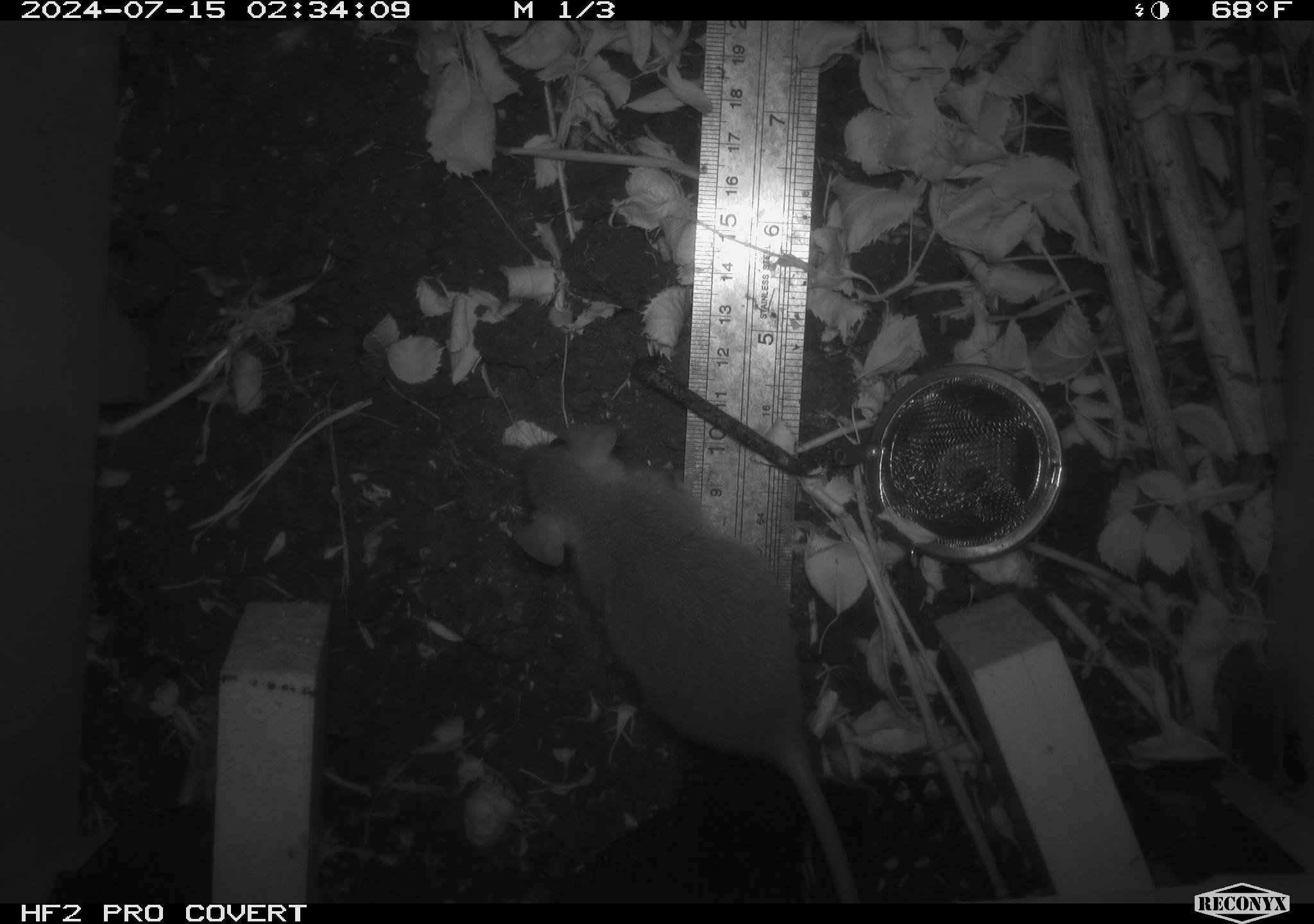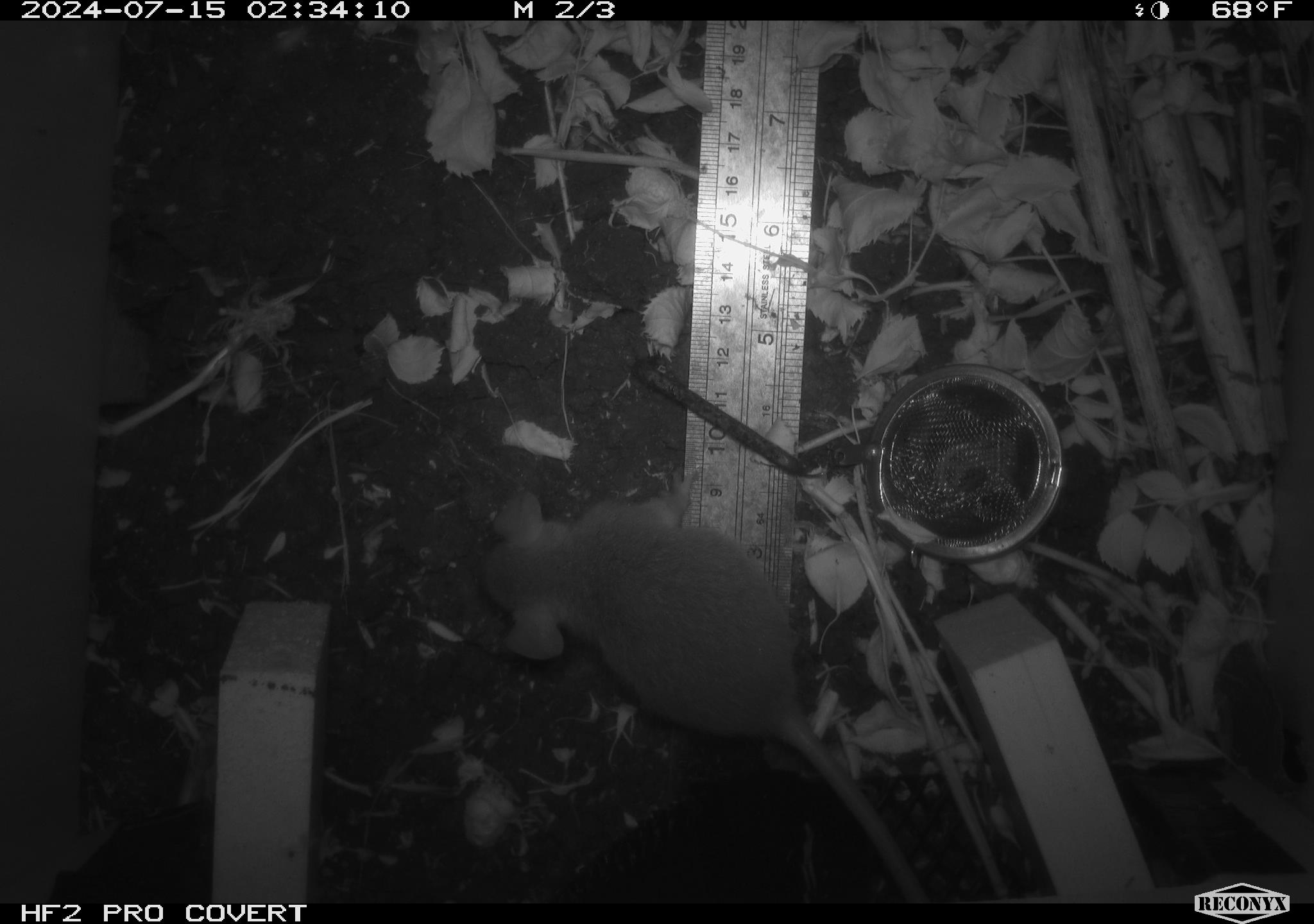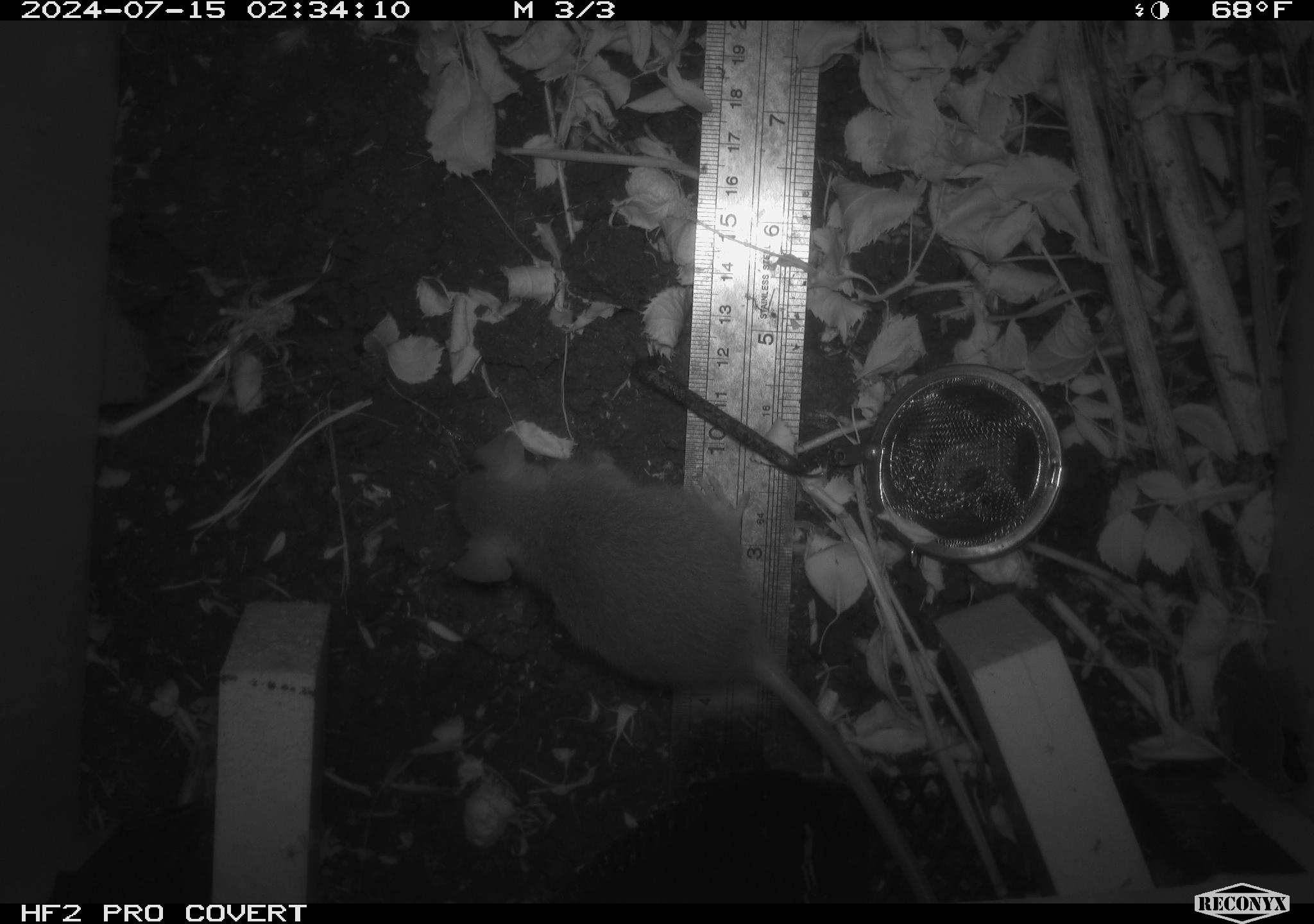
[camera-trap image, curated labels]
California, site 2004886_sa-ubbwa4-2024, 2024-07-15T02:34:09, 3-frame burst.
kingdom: Animalia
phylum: Chordata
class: Mammalia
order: Rodentia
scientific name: Rodentia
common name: woodrat or rat or mouse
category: woodrat or rat or mouse species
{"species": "woodrat or rat or mouse species (woodrat or rat or mouse) (Rodentia)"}